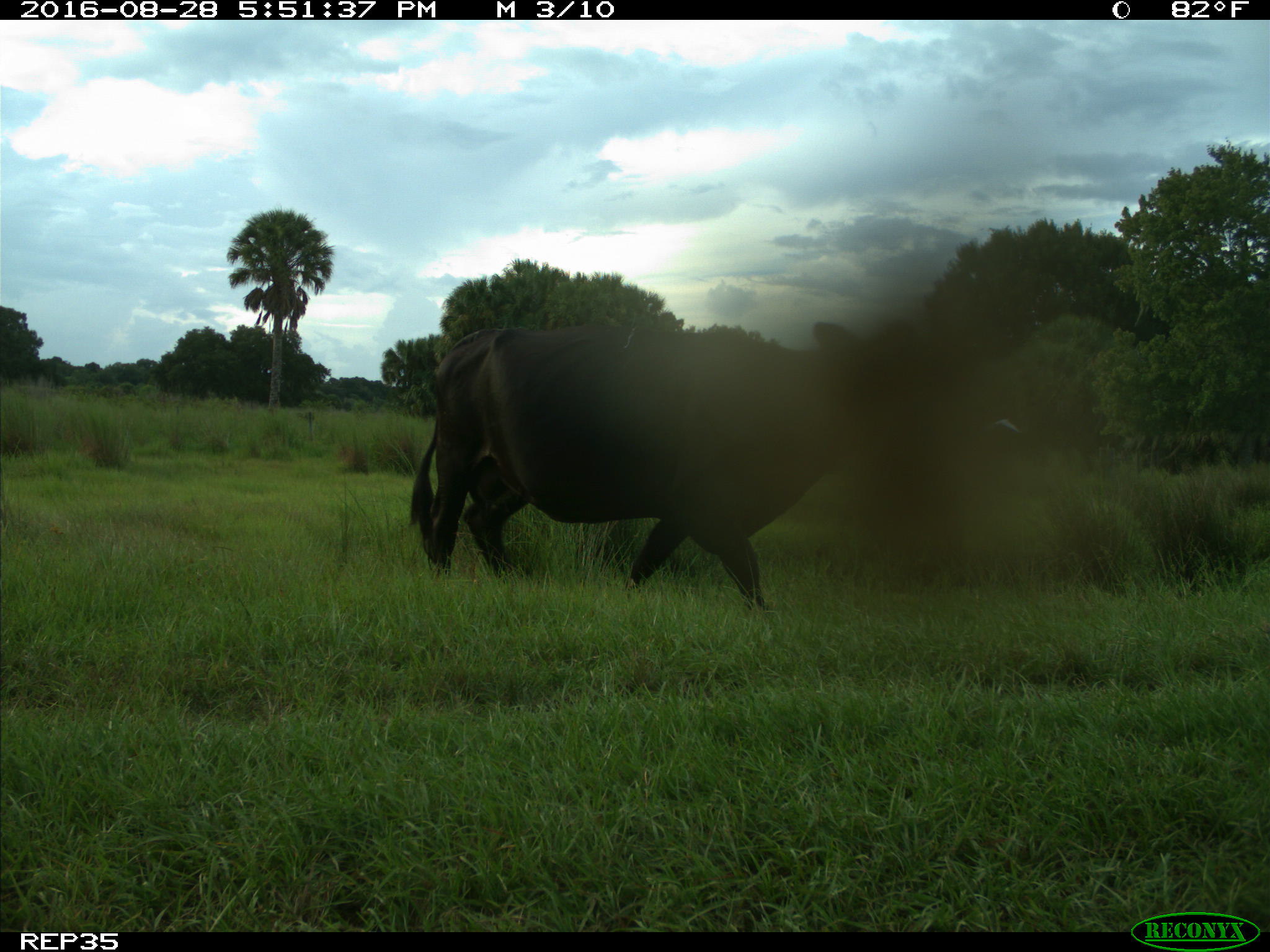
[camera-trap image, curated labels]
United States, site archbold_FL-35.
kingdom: Animalia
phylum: Chordata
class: Mammalia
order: Artiodactyla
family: Bovidae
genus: Bos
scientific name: Bos taurus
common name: domestic cow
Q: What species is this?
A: Bos taurus (domestic cow).